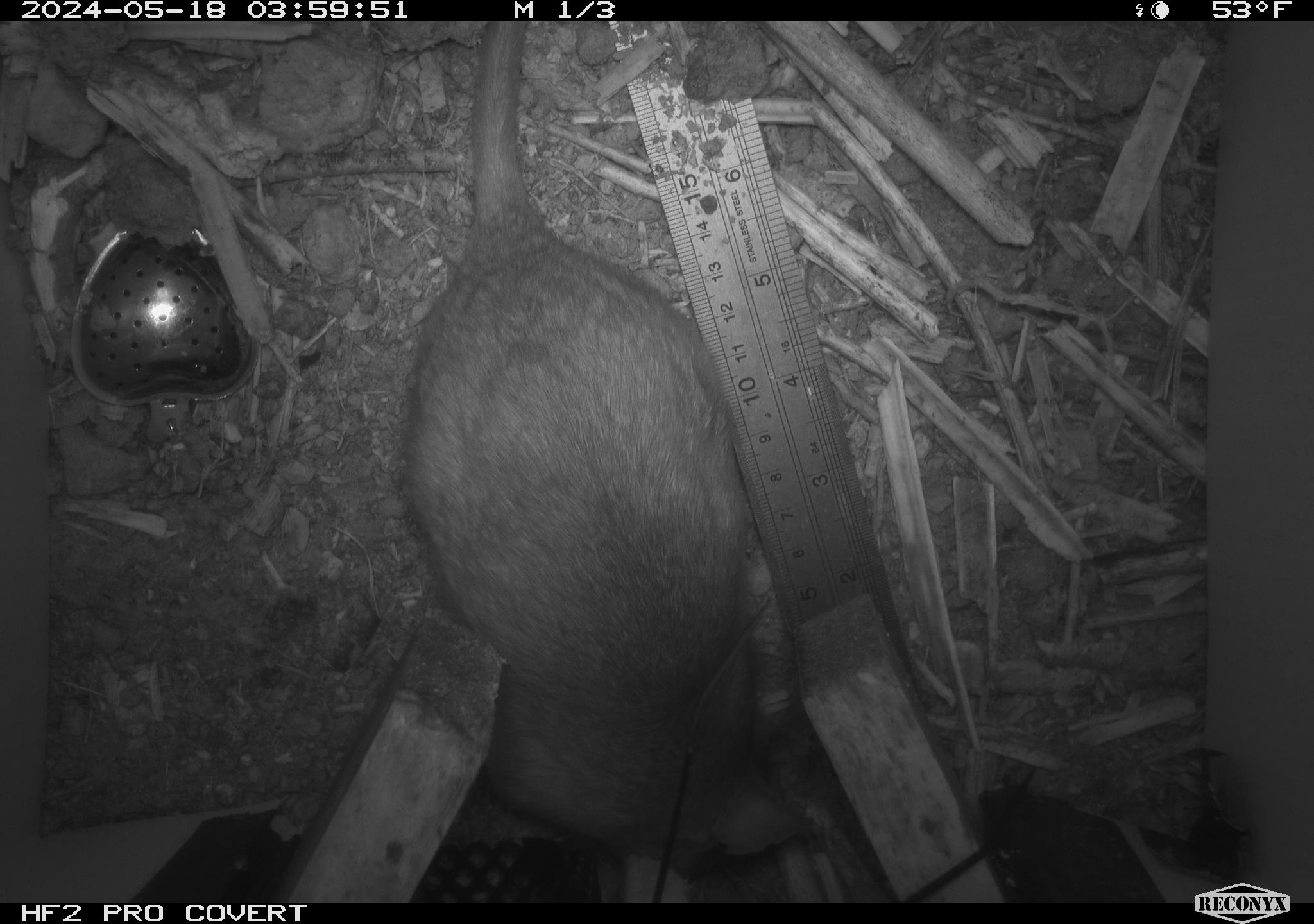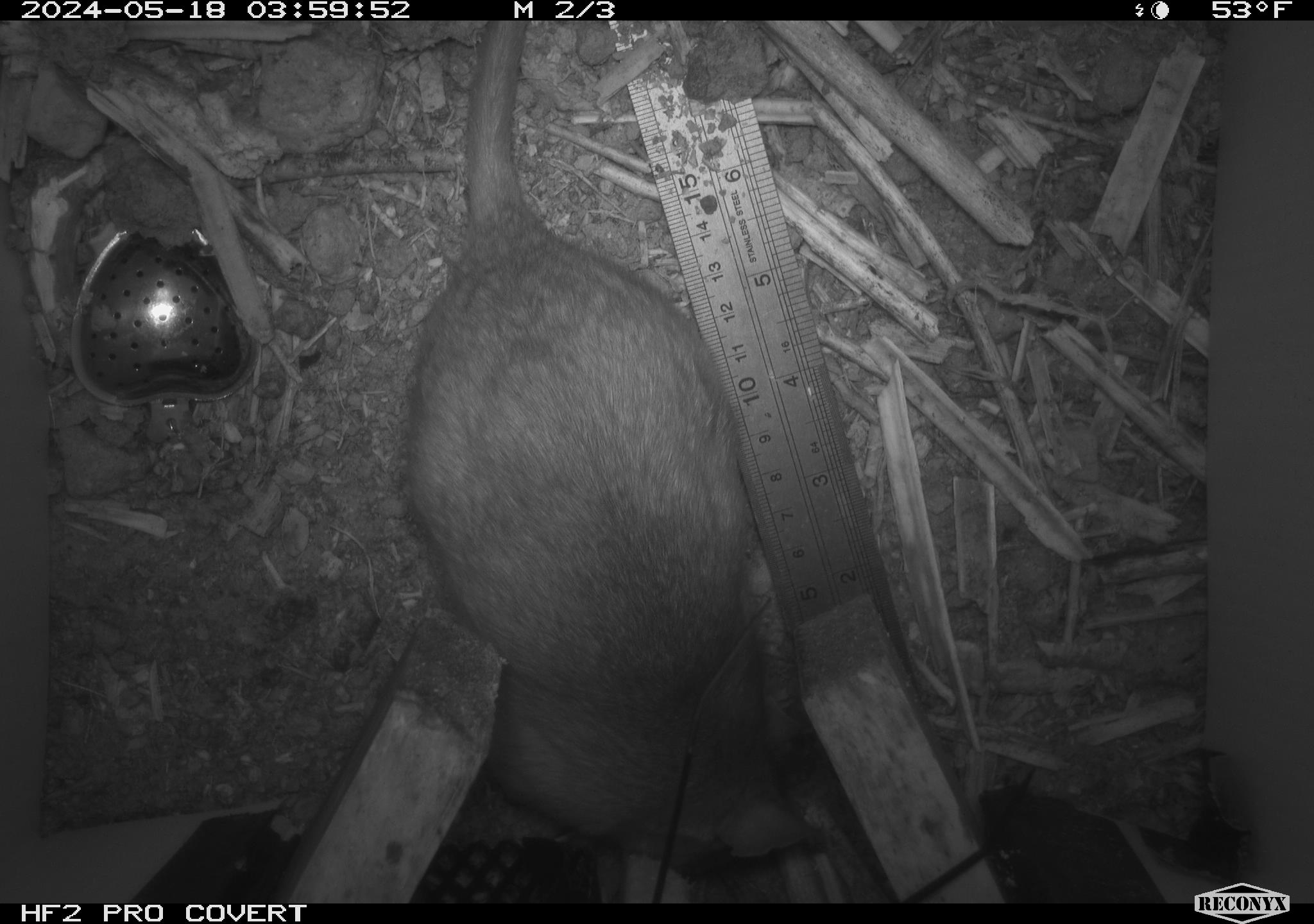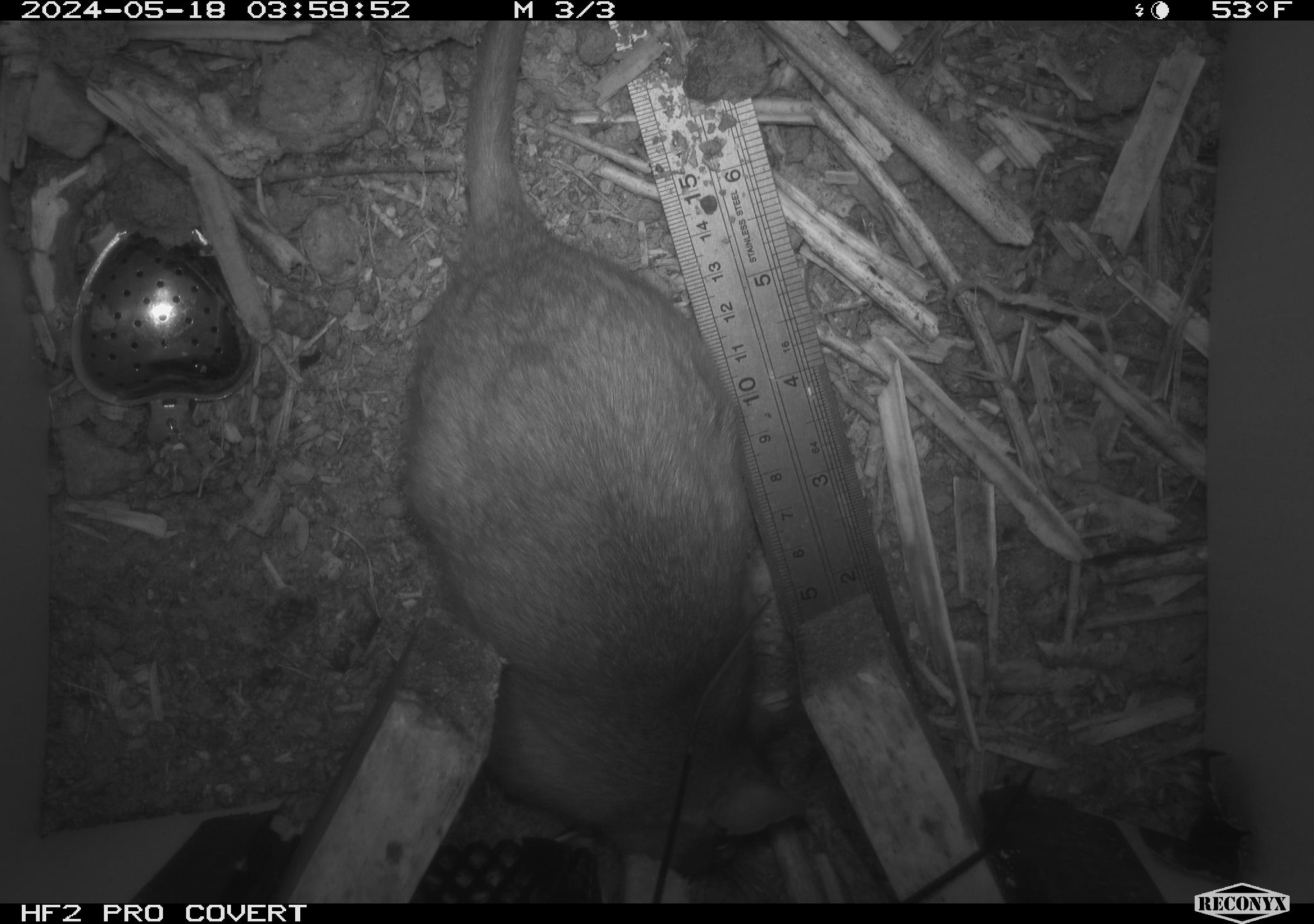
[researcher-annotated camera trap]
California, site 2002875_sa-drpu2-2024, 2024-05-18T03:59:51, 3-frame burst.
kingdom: Animalia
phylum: Chordata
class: Mammalia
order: Rodentia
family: Cricetidae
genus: Neotoma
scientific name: Neotoma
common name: pack rat or woodrat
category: neotoma species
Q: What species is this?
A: Neotoma species (pack rat or woodrat) (Neotoma).